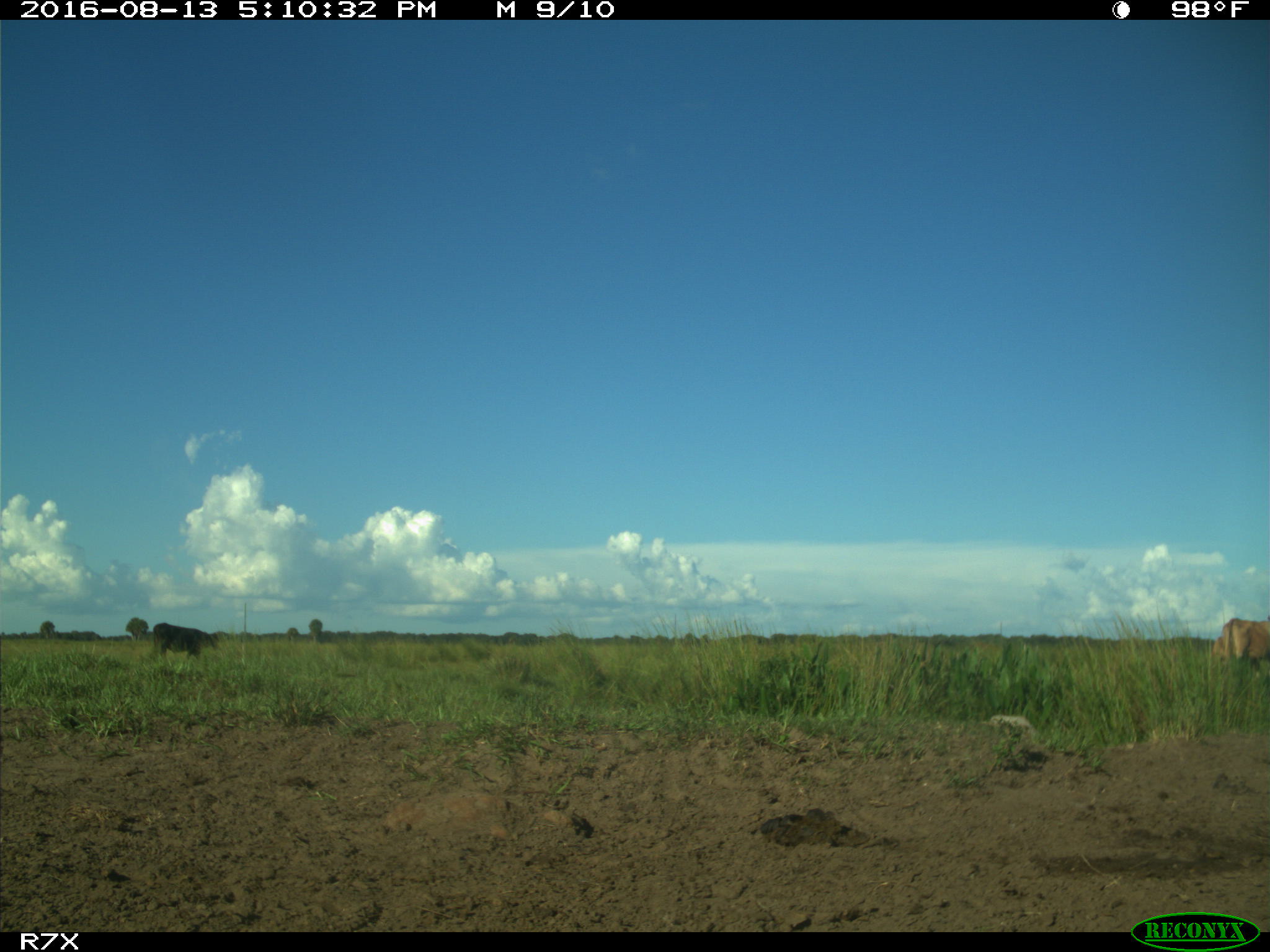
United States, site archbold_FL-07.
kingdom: Animalia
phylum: Chordata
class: Mammalia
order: Artiodactyla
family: Bovidae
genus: Bos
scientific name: Bos taurus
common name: domestic cow